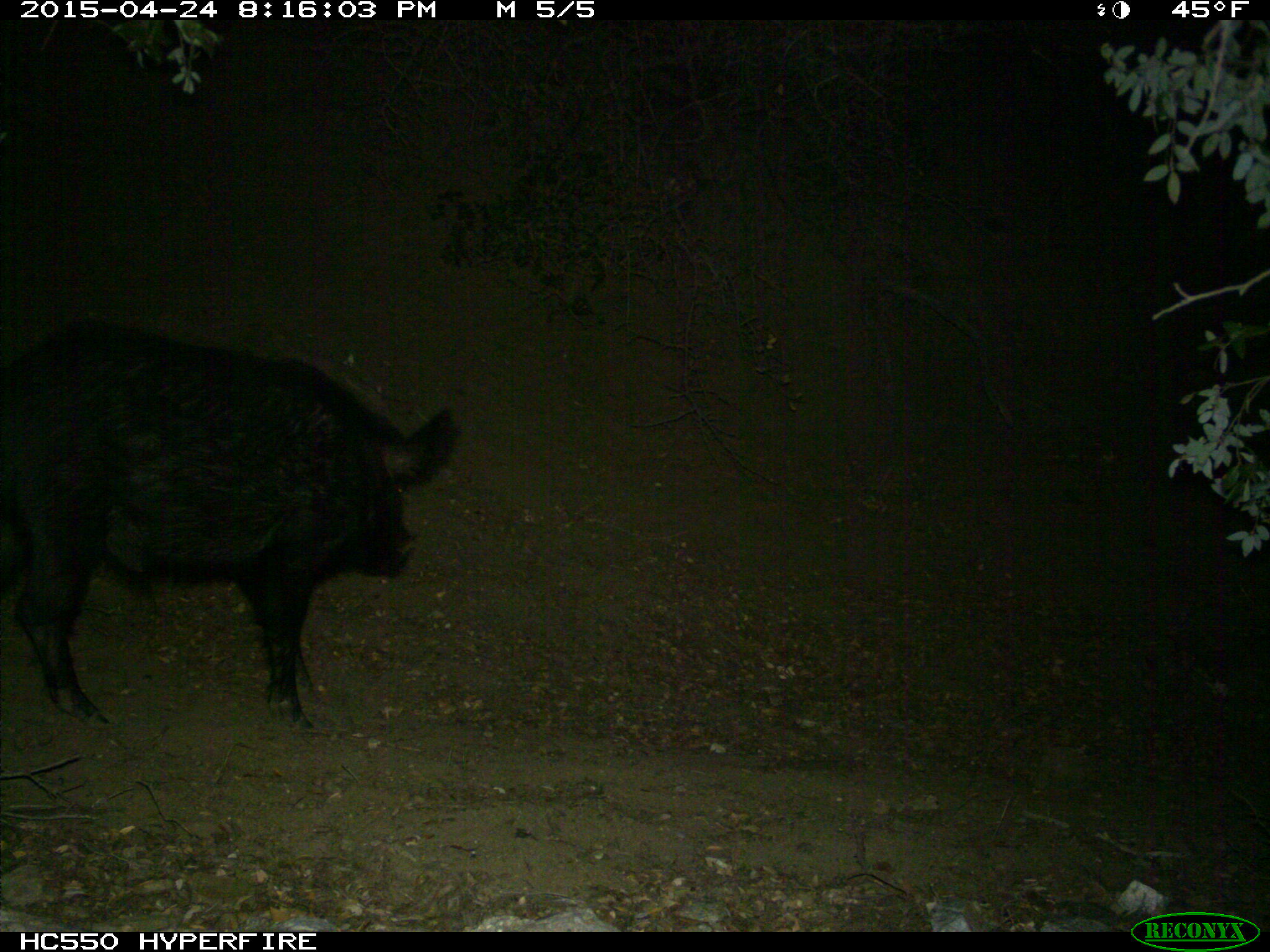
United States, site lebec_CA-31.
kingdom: Animalia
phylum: Chordata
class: Mammalia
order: Artiodactyla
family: Suidae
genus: Sus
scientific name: Sus scrofa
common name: wild boar